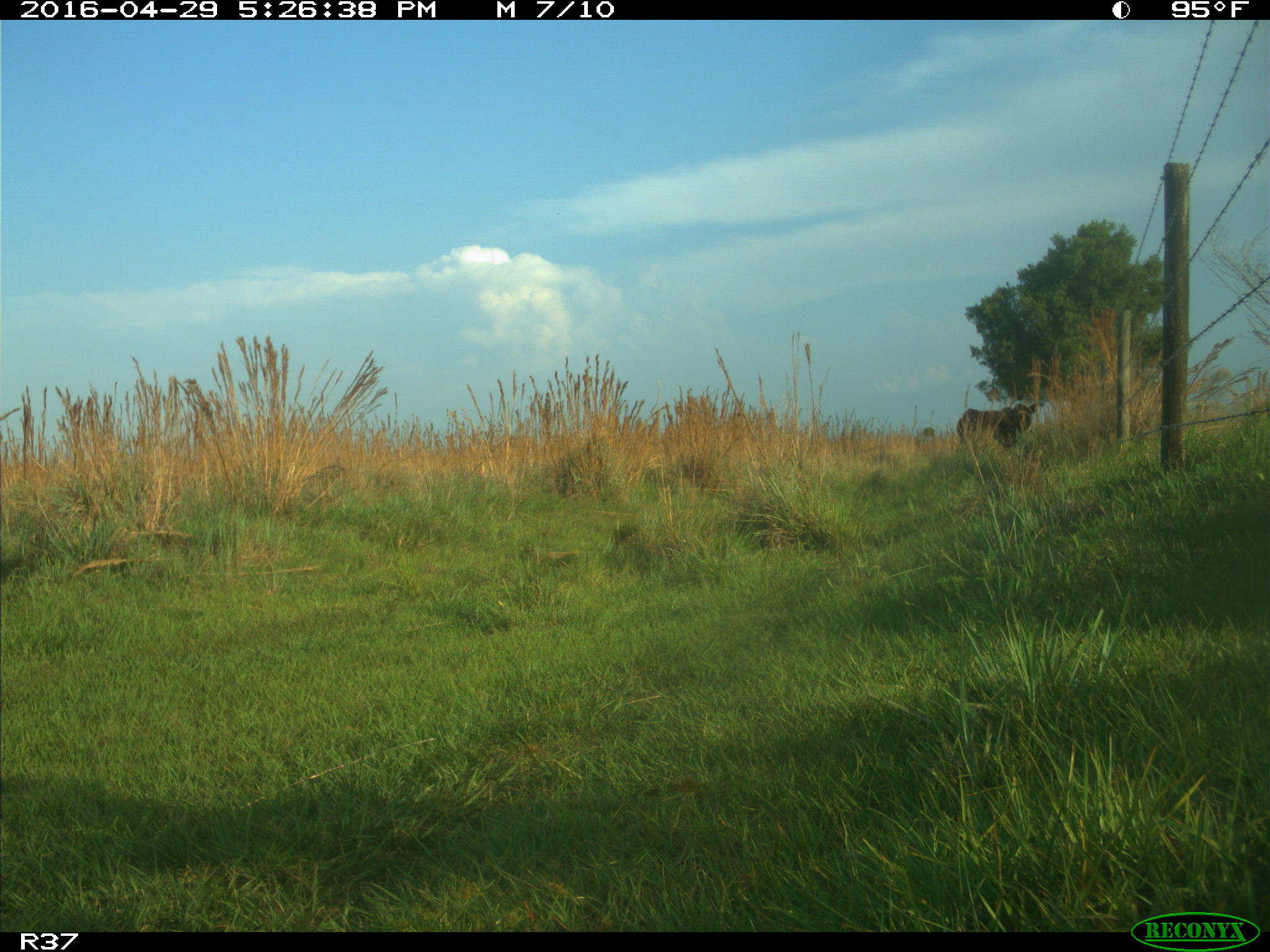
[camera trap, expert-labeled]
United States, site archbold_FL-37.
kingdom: Animalia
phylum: Chordata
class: Mammalia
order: Artiodactyla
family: Bovidae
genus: Bos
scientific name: Bos taurus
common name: domestic cow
Bos taurus (domestic cow).